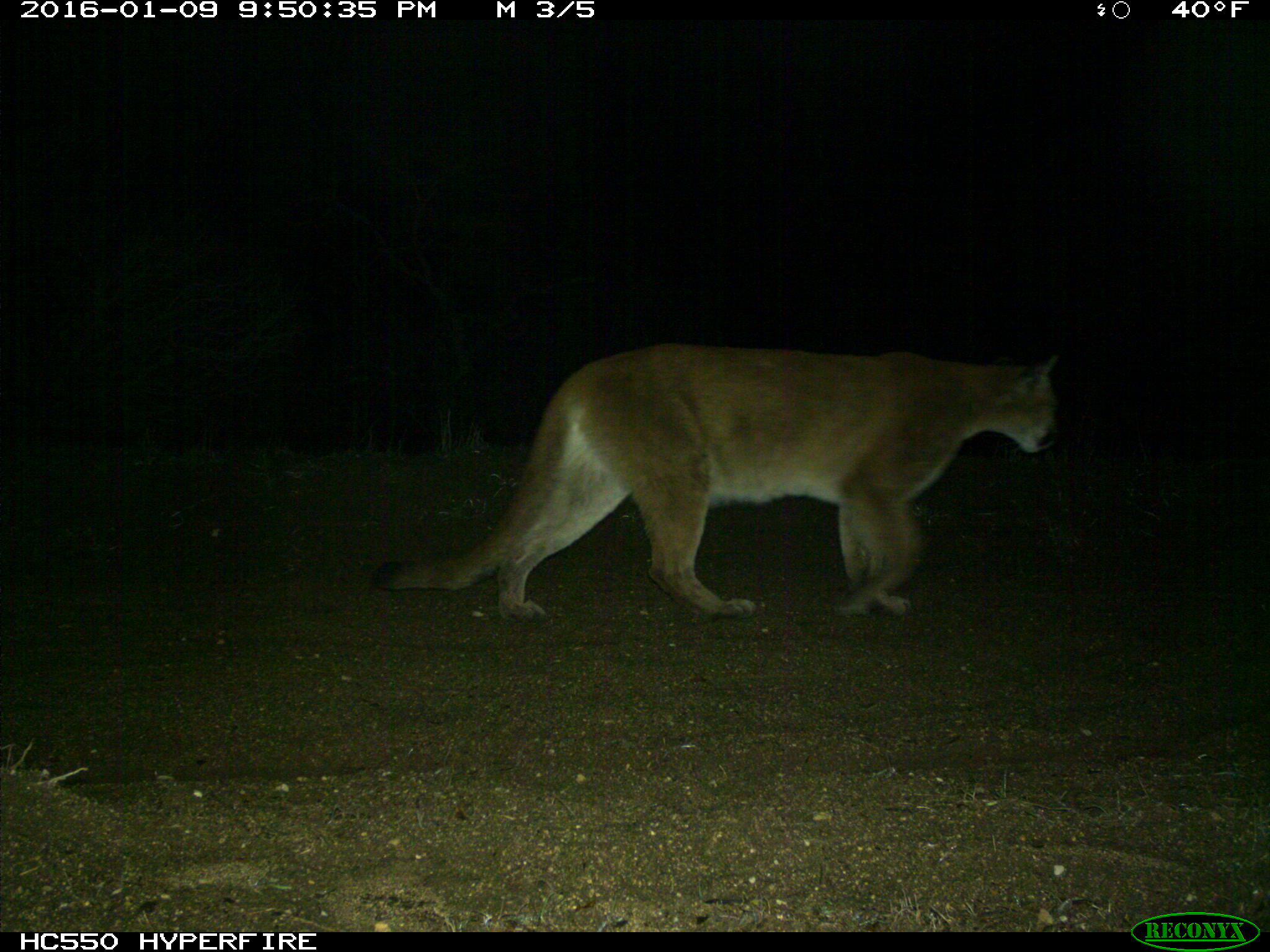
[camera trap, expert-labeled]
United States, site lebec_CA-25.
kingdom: Animalia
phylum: Chordata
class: Mammalia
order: Carnivora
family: Felidae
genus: Puma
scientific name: Puma concolor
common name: mountain lion